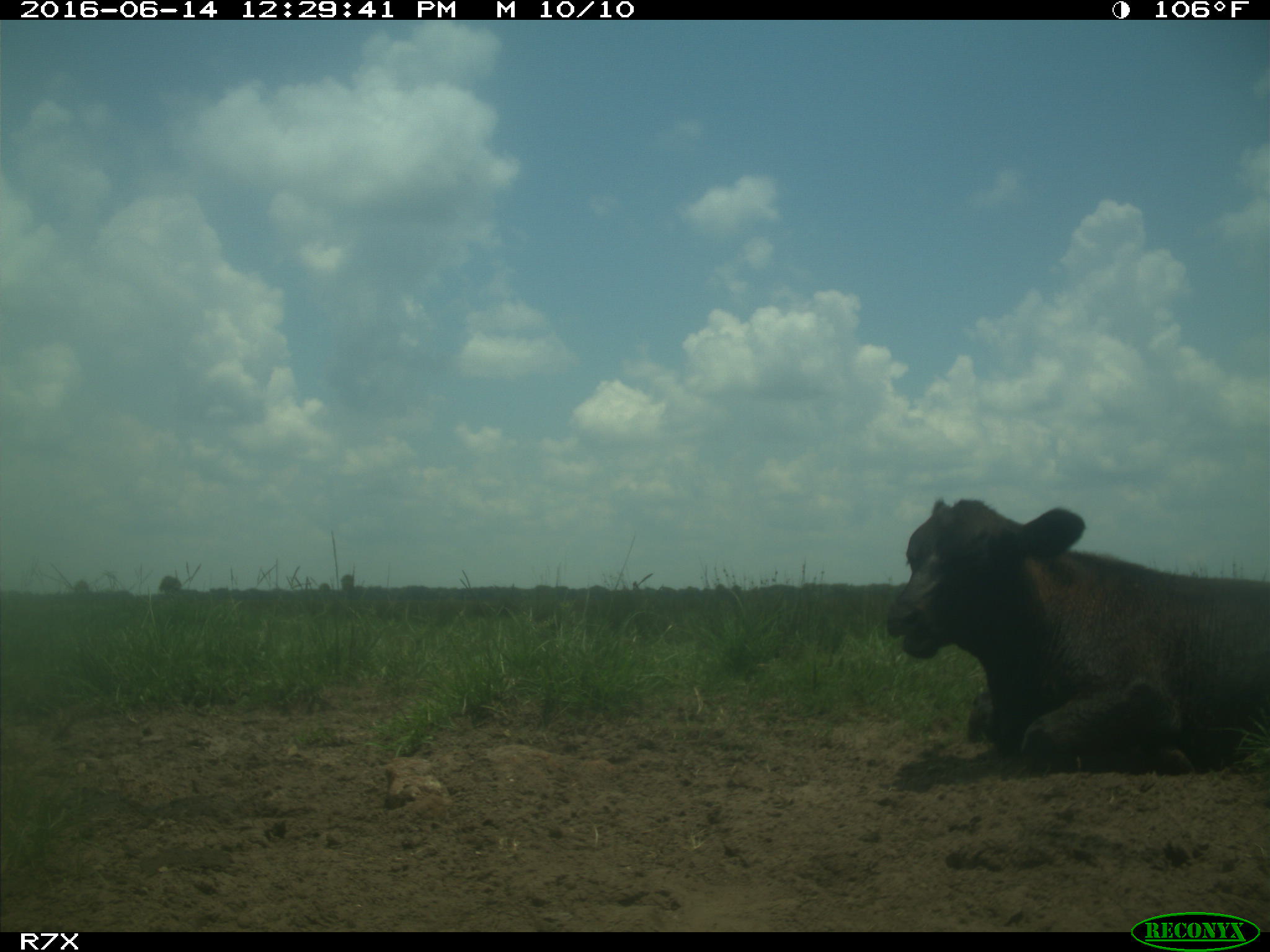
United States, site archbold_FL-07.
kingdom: Animalia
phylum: Chordata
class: Mammalia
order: Artiodactyla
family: Bovidae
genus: Bos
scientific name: Bos taurus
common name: domestic cow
Bos taurus (domestic cow).